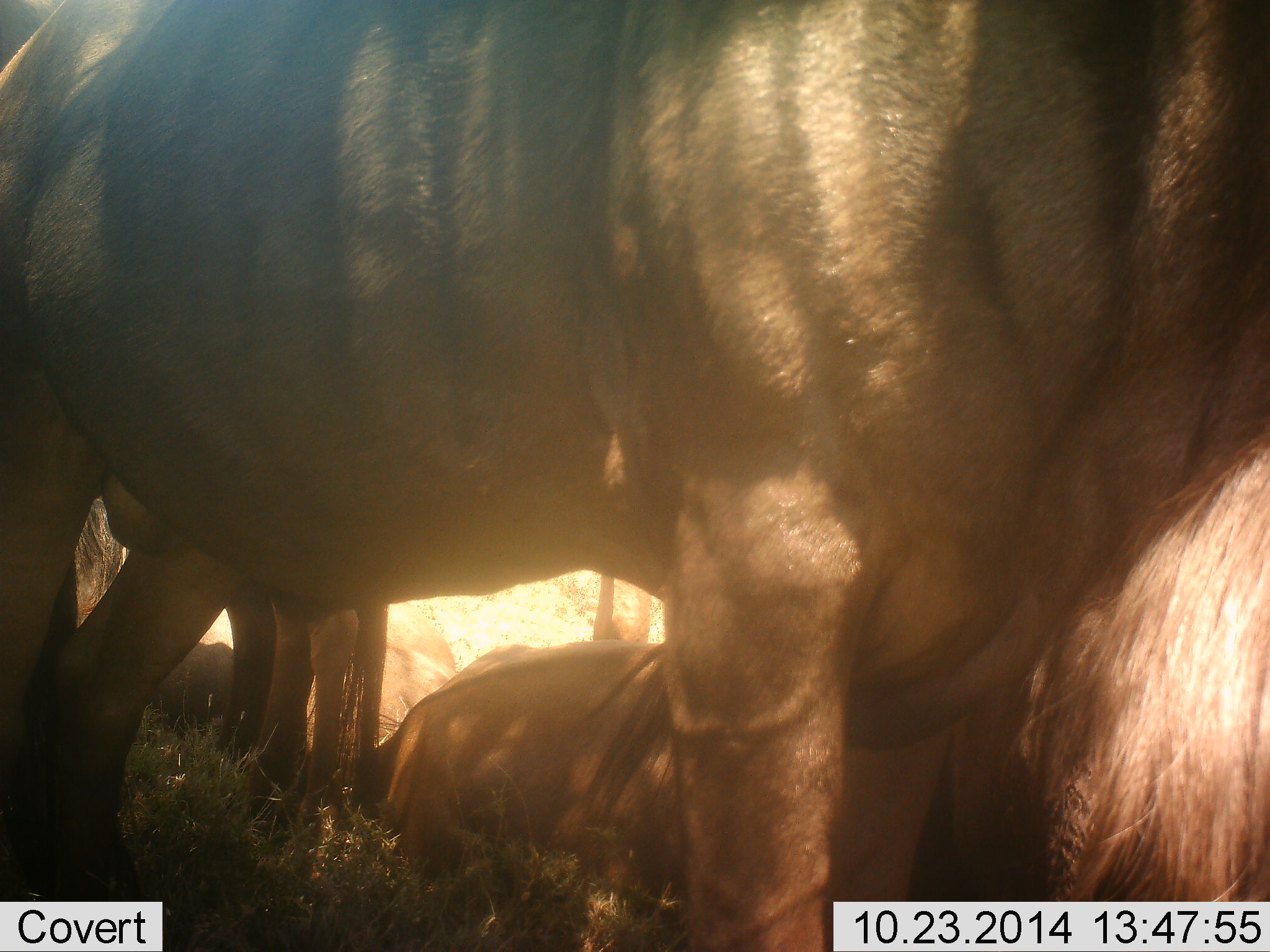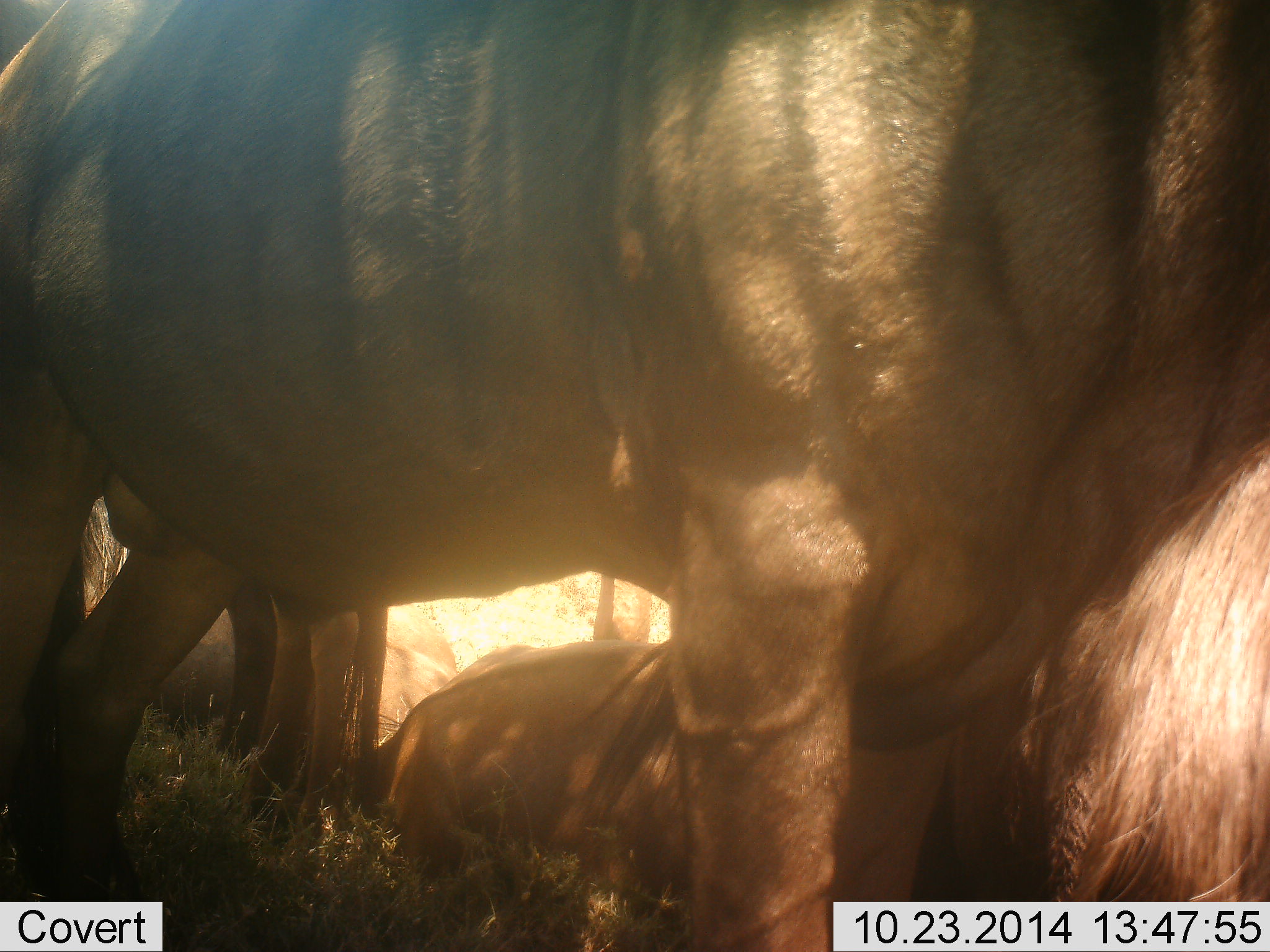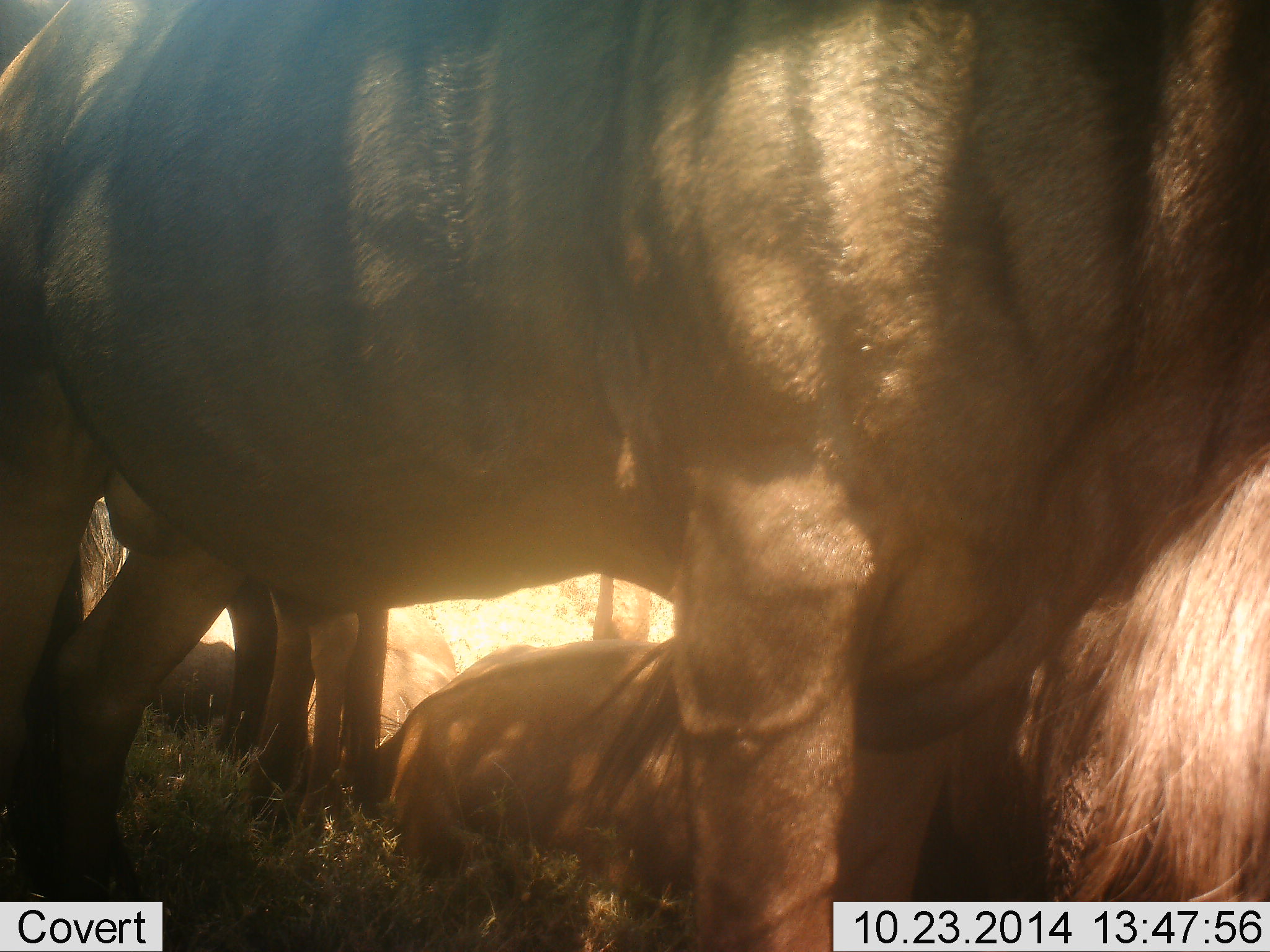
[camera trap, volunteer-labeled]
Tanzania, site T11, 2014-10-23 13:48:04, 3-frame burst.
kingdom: Animalia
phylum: Chordata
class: Mammalia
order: Artiodactyla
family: Bovidae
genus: Connochaetes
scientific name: Connochaetes taurinus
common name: blue wildebeest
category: wildebeest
Wildebeest (blue wildebeest) (Connochaetes taurinus), count 4. Behavior (volunteer vote fractions): standing 80%, resting 90%, moving 10%, interacting 10%. Young present (vote fraction): 10%. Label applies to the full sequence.